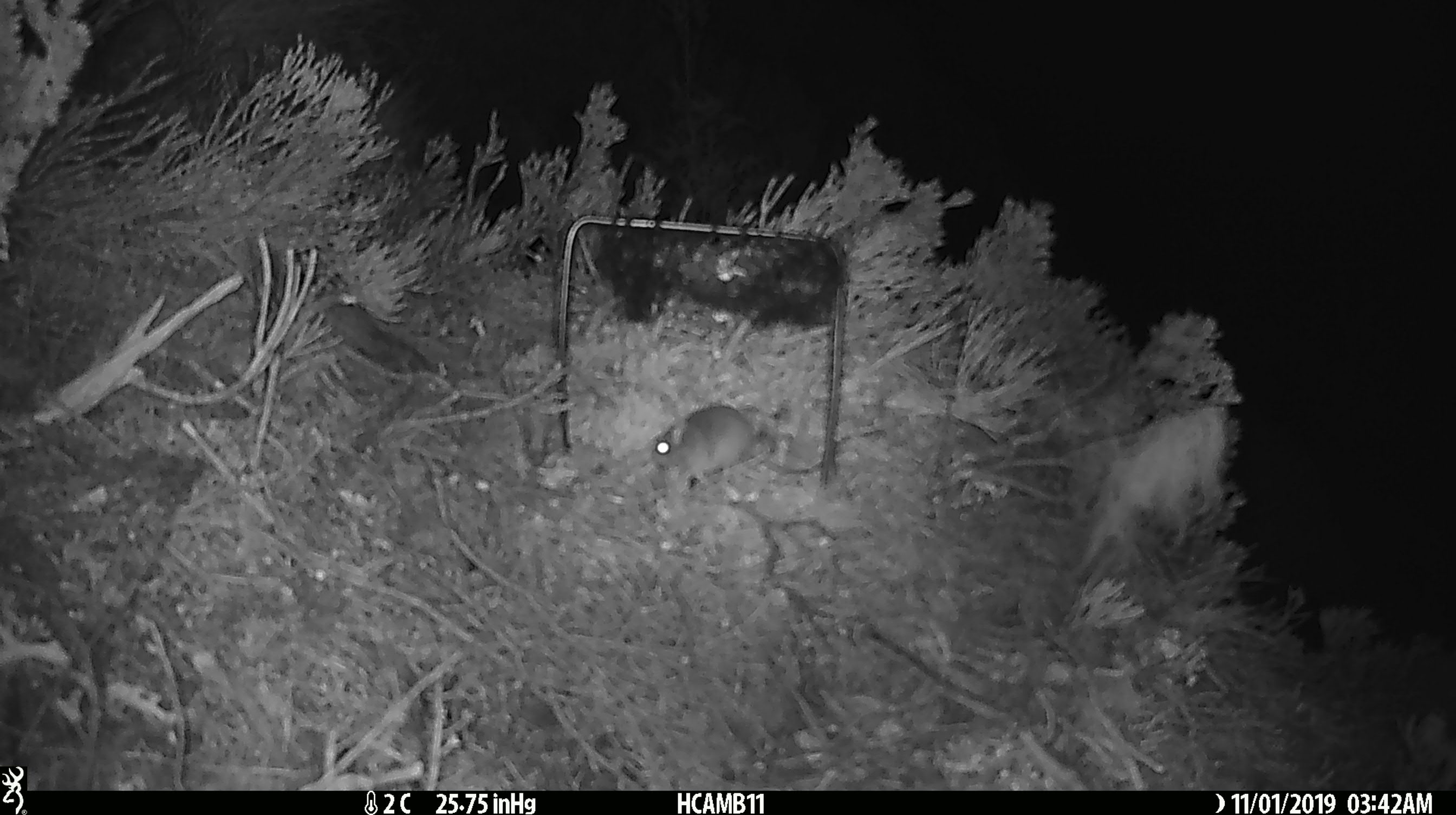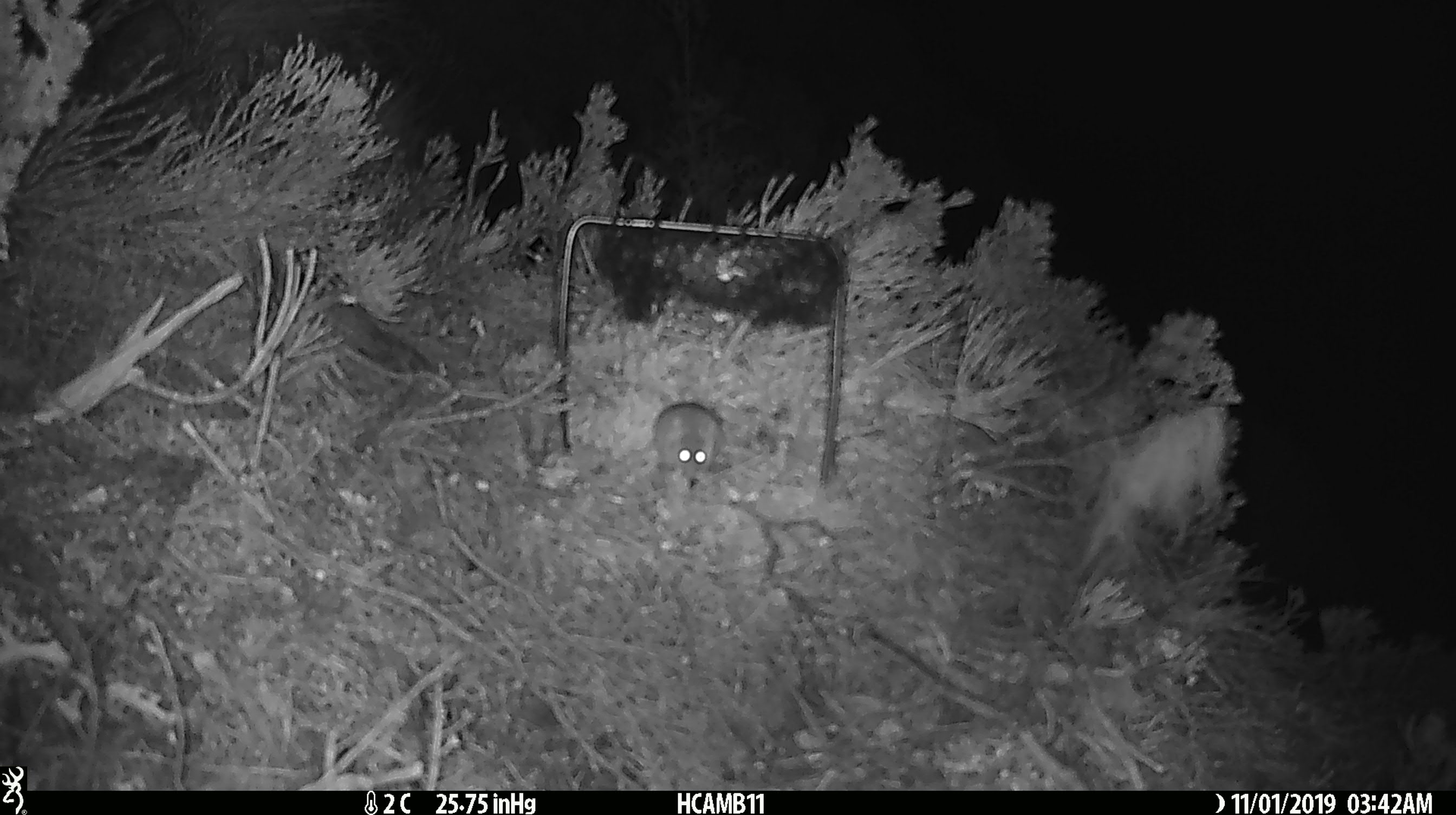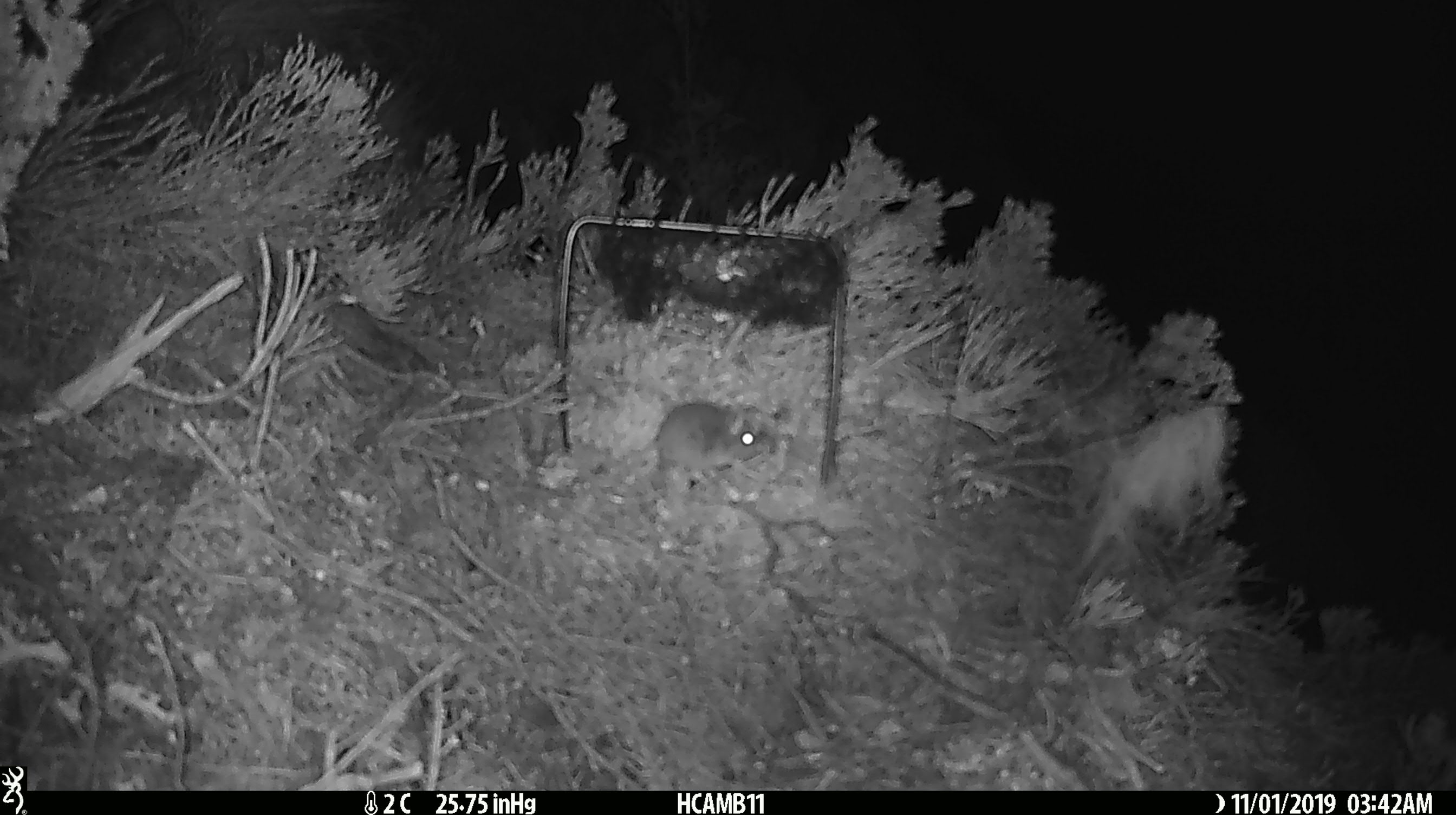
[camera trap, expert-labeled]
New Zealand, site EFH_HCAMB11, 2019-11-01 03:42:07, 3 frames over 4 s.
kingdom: Animalia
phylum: Chordata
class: Mammalia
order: Rodentia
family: Muridae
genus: Mus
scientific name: Mus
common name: mouse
Mouse (Mus).